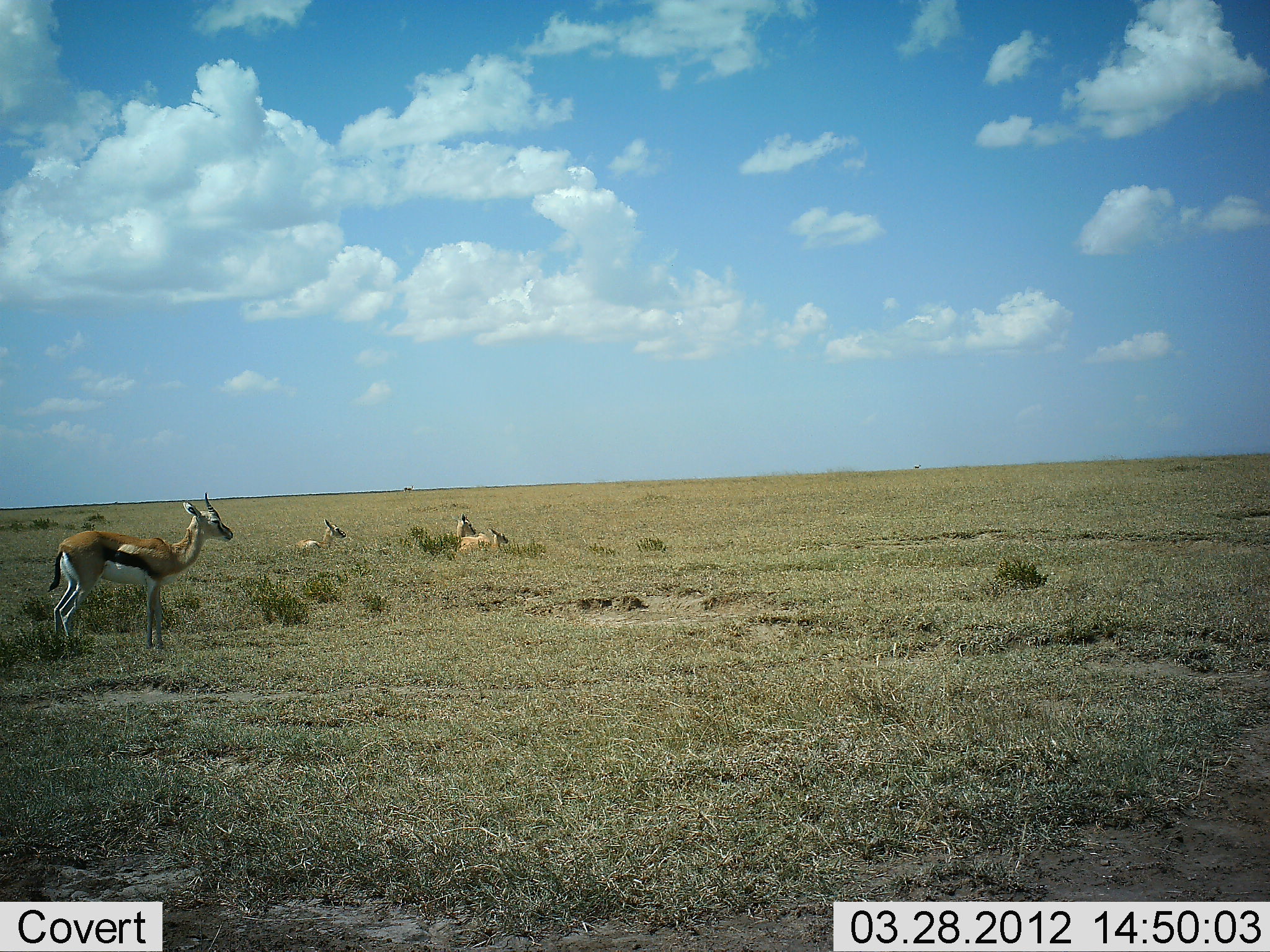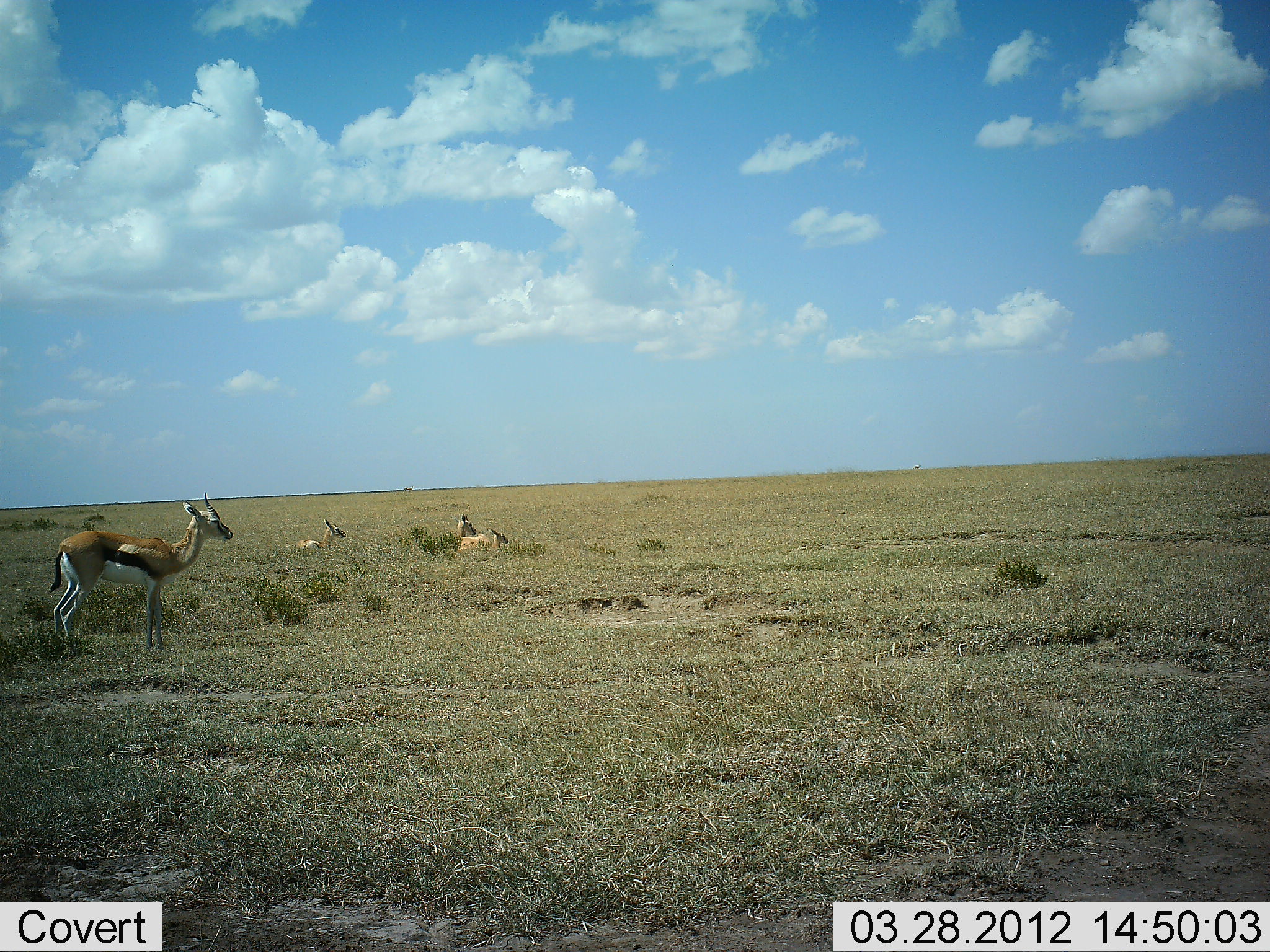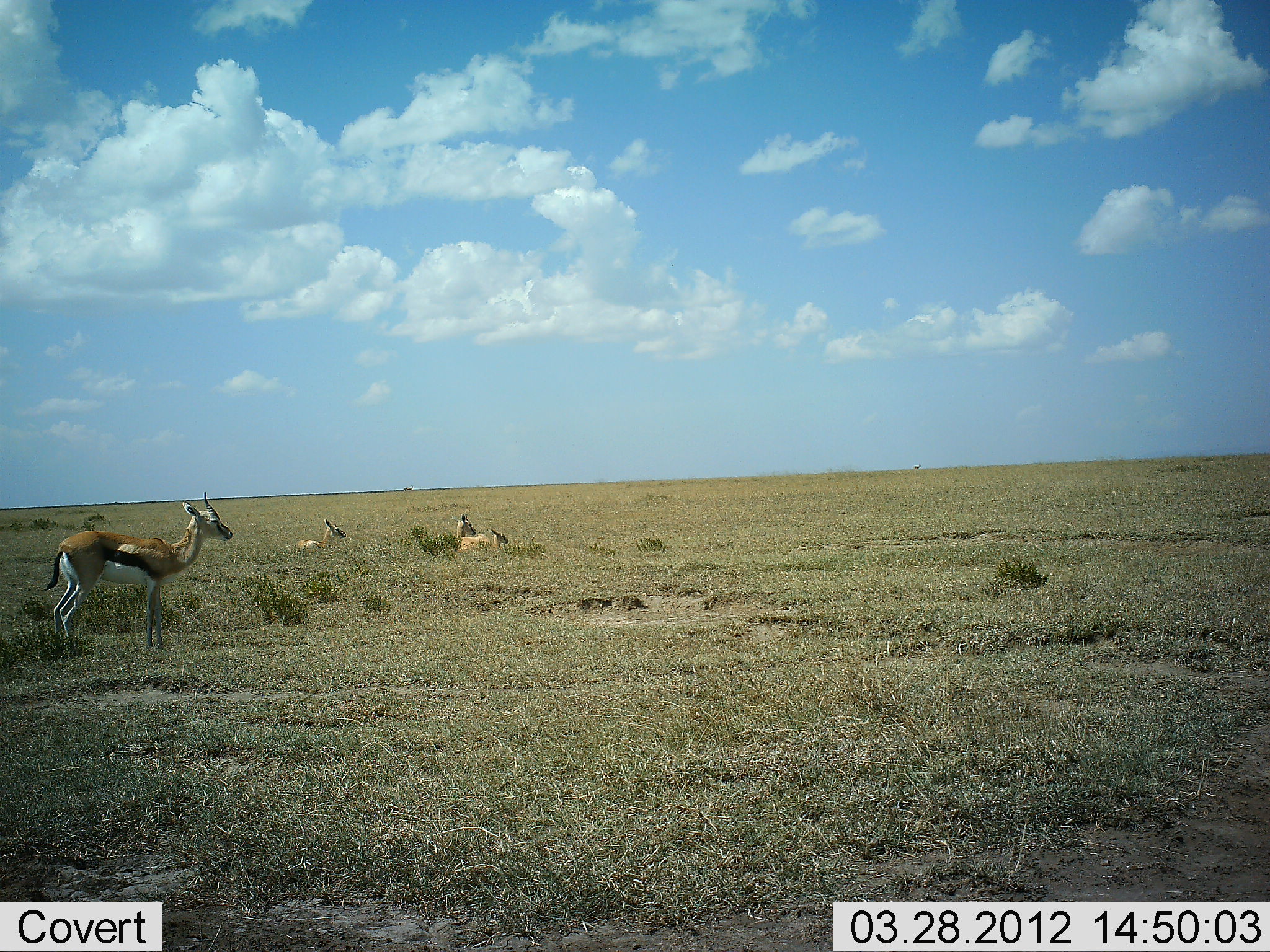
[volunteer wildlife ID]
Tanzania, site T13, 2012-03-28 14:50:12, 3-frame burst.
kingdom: Animalia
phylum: Chordata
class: Mammalia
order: Artiodactyla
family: Bovidae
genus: Eudorcas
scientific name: Eudorcas thomsonii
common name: thomson's gazelle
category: gazellethomsons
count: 4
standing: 82%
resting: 91%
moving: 0%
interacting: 0%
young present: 0%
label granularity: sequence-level